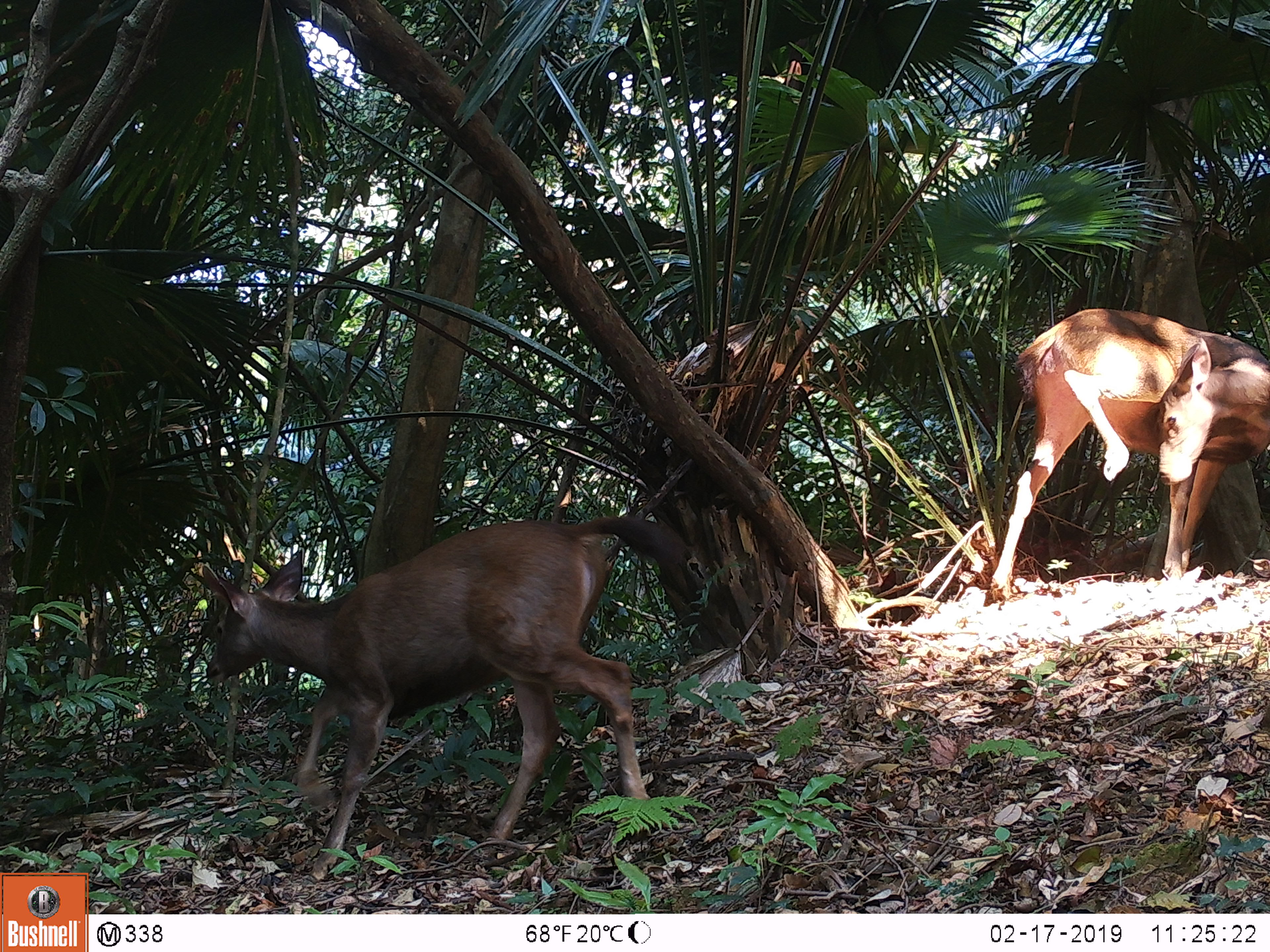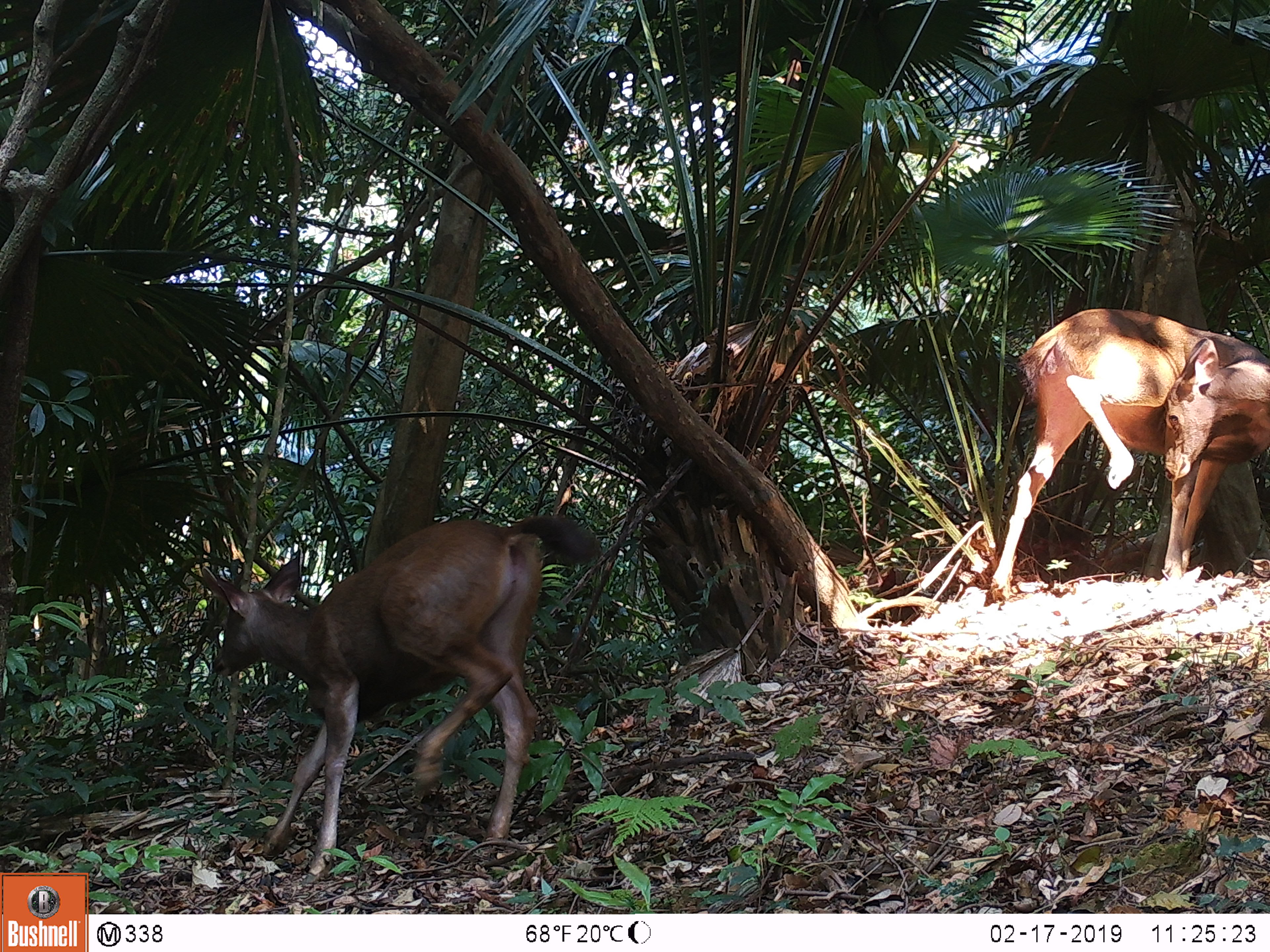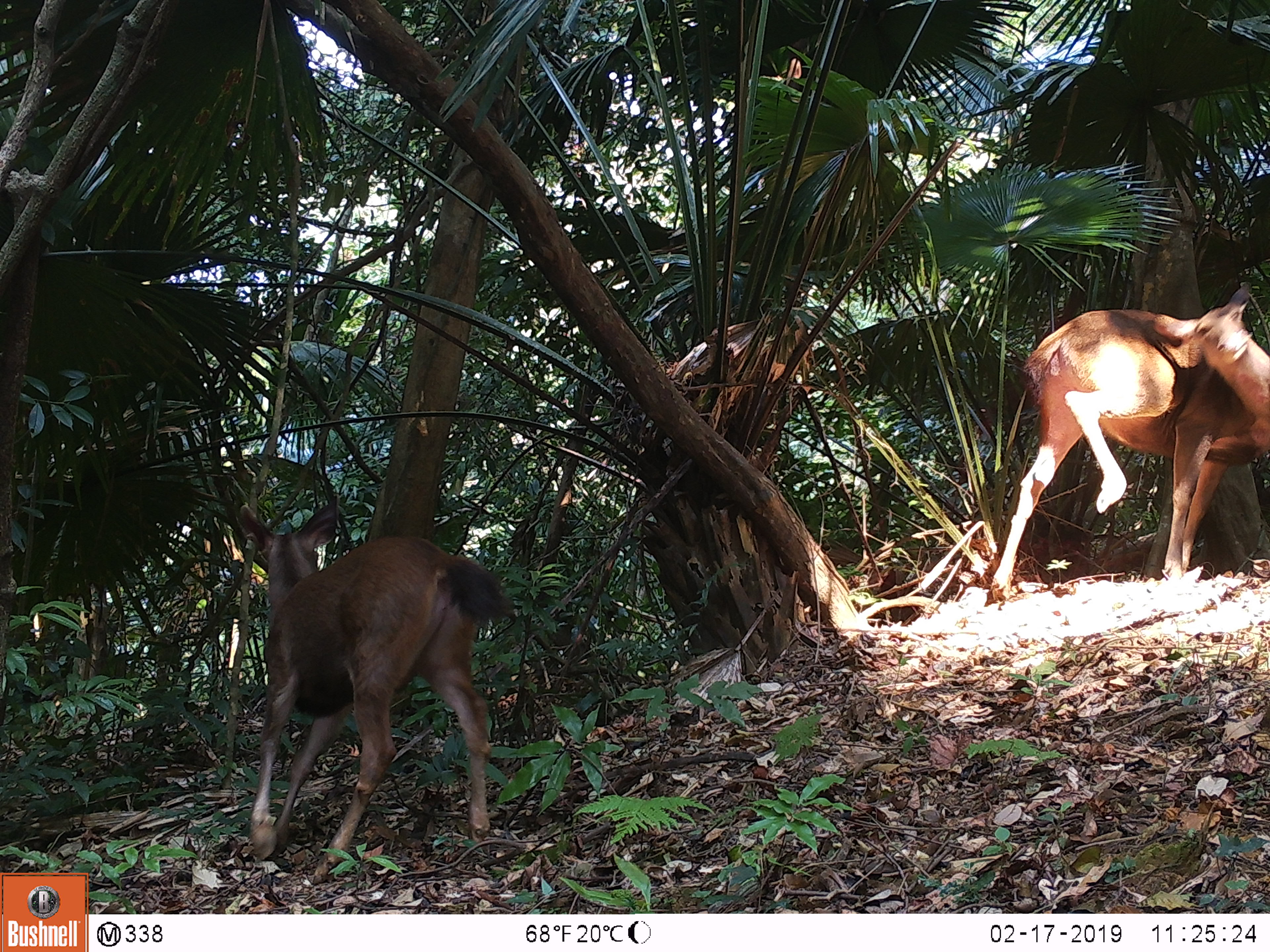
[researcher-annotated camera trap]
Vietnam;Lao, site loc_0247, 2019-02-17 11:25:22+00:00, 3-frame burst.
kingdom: Animalia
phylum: Chordata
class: Mammalia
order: Artiodactyla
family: Cervidae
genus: Rusa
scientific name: Rusa unicolor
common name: sambar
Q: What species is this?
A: Sambar (Rusa unicolor).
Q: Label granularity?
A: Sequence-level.